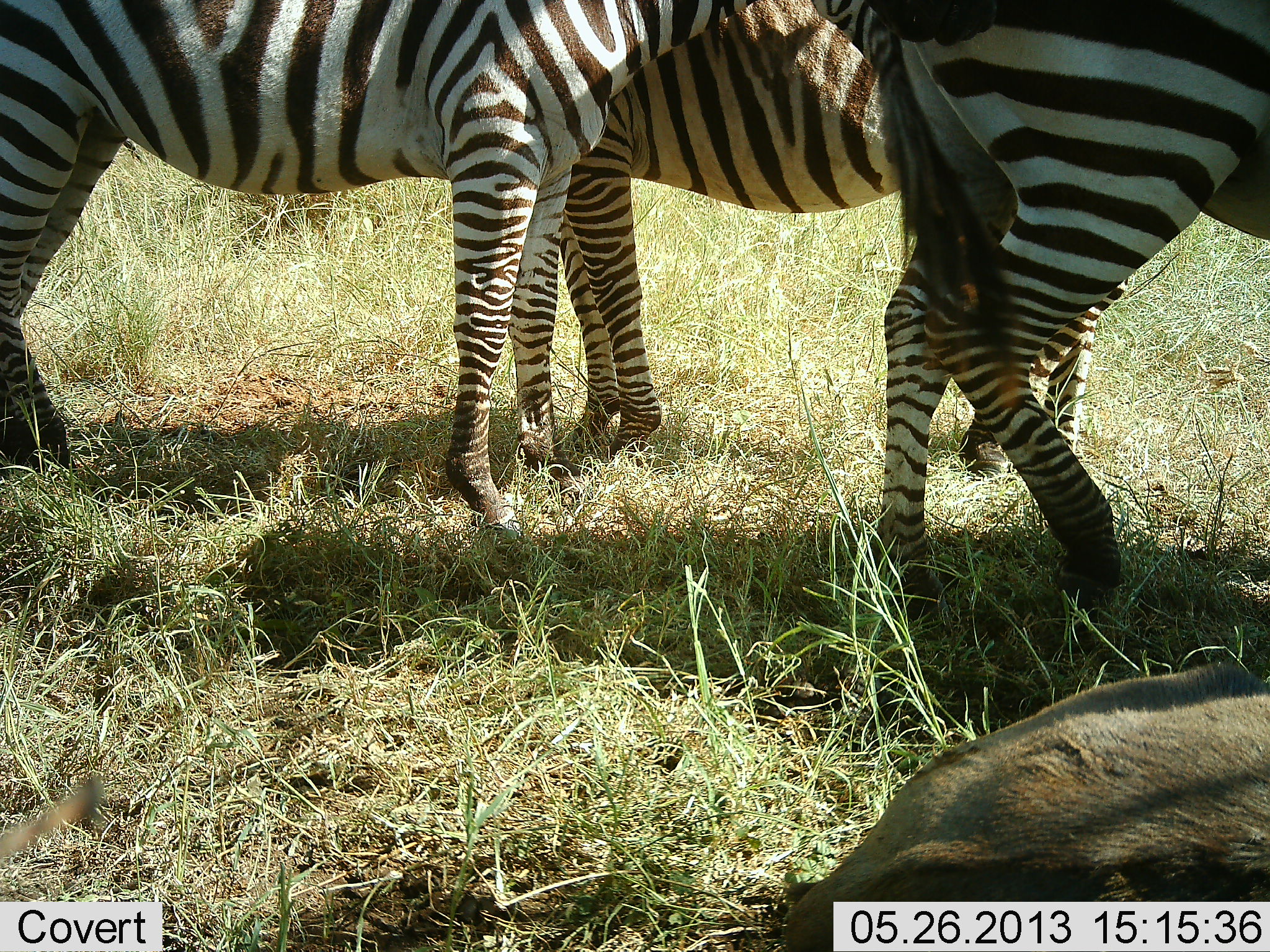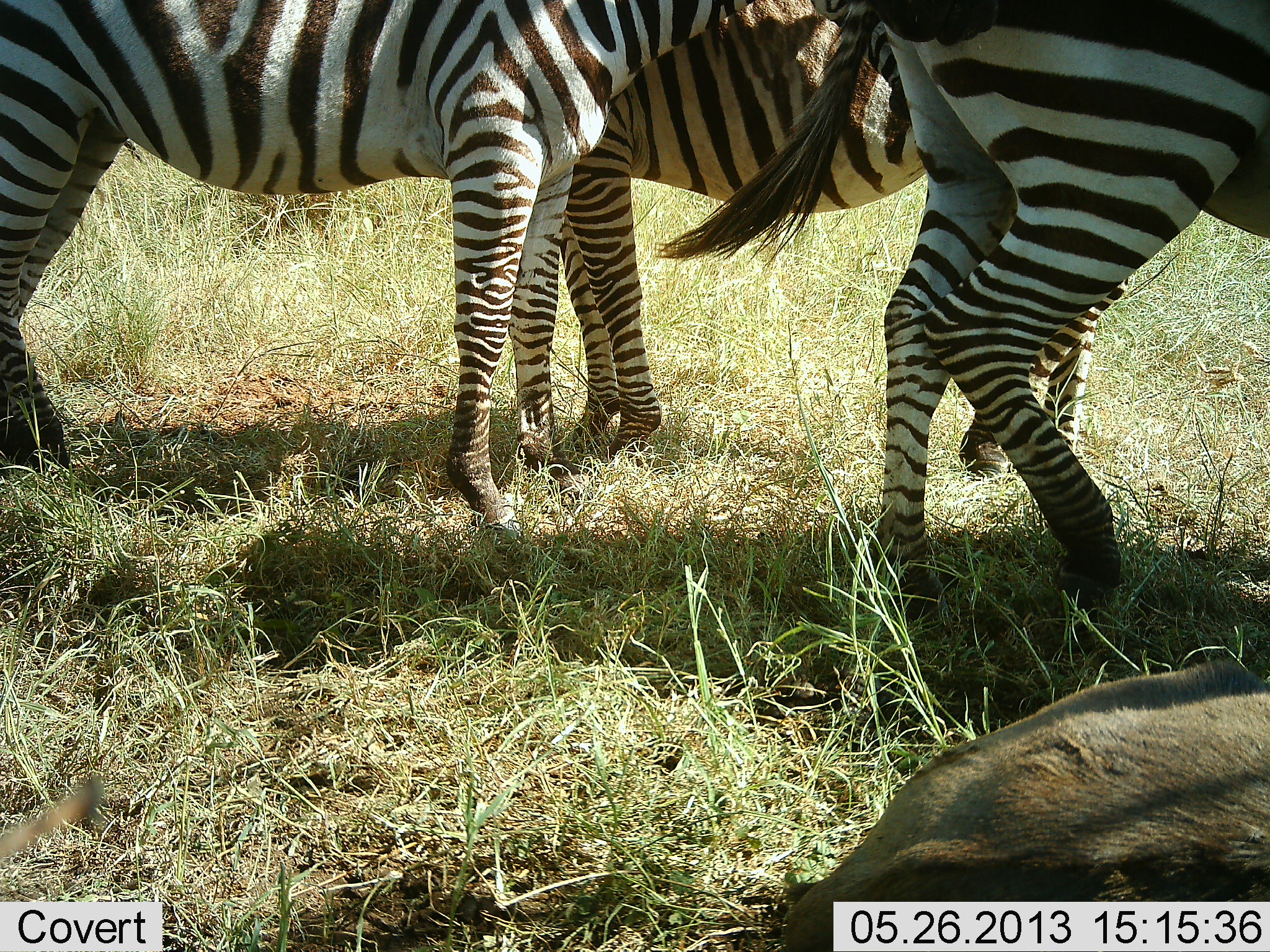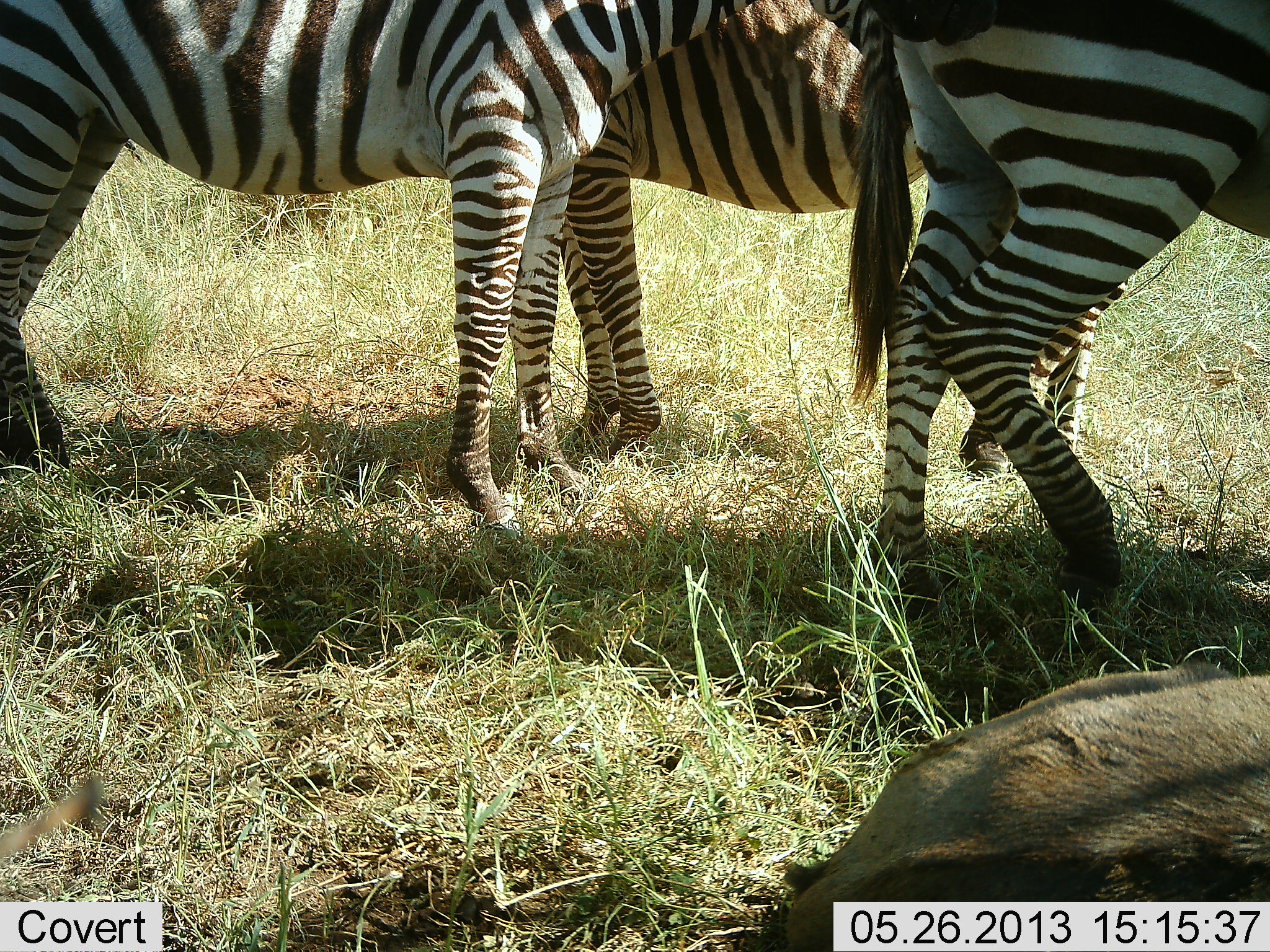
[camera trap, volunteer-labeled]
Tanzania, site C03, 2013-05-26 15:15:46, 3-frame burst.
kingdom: Animalia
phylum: Chordata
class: Mammalia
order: Artiodactyla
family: Bovidae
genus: Connochaetes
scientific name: Connochaetes taurinus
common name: blue wildebeest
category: wildebeest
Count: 1.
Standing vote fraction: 0%.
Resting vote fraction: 100%.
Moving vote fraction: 0%.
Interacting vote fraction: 0%.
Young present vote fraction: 0%.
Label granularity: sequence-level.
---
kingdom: Animalia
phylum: Chordata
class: Mammalia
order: Perissodactyla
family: Equidae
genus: Equus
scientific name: Equus quagga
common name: plains zebra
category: zebra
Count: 3.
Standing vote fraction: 95%.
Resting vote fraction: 5%.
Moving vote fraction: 7%.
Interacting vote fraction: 10%.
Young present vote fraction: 2%.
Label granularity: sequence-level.